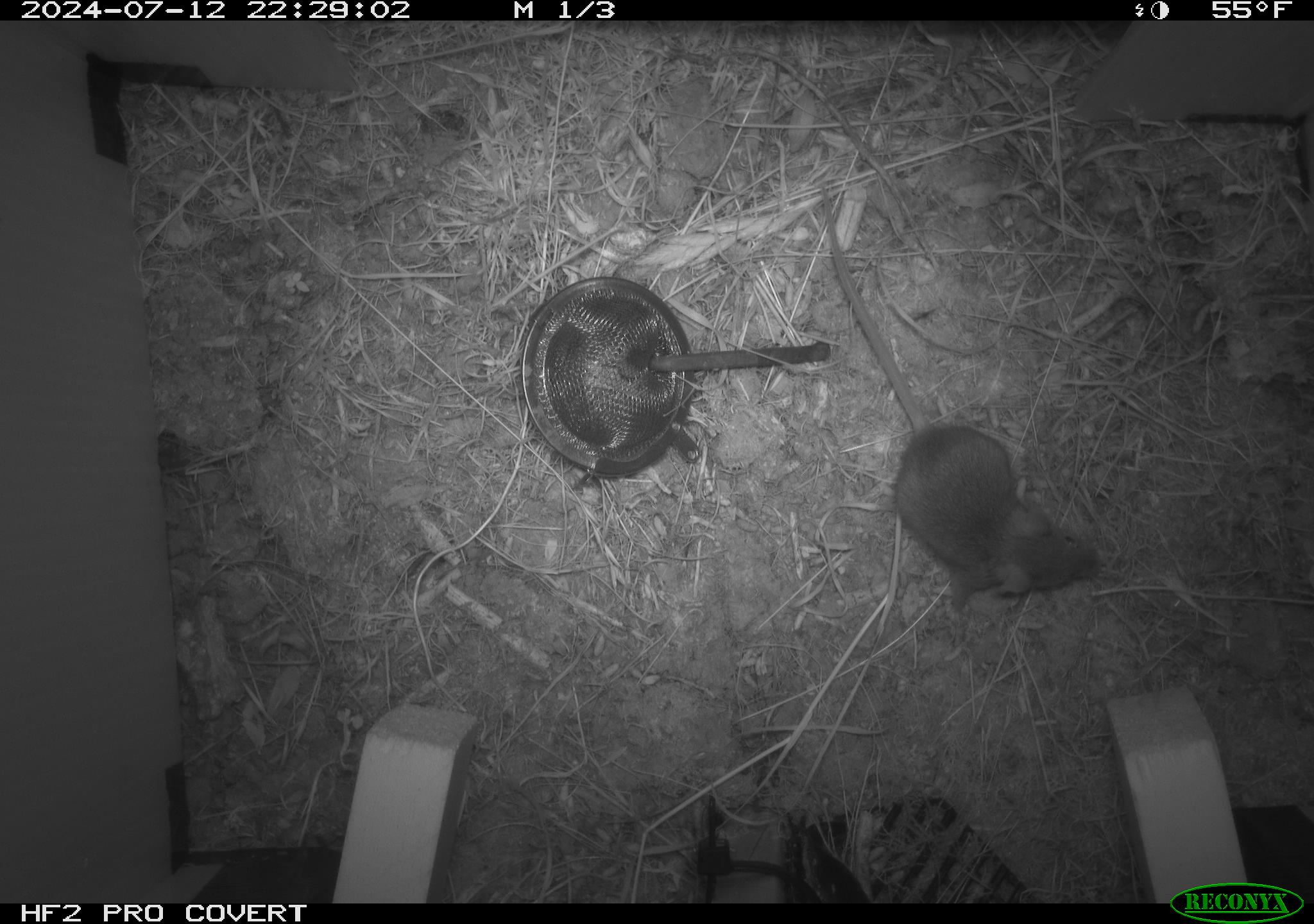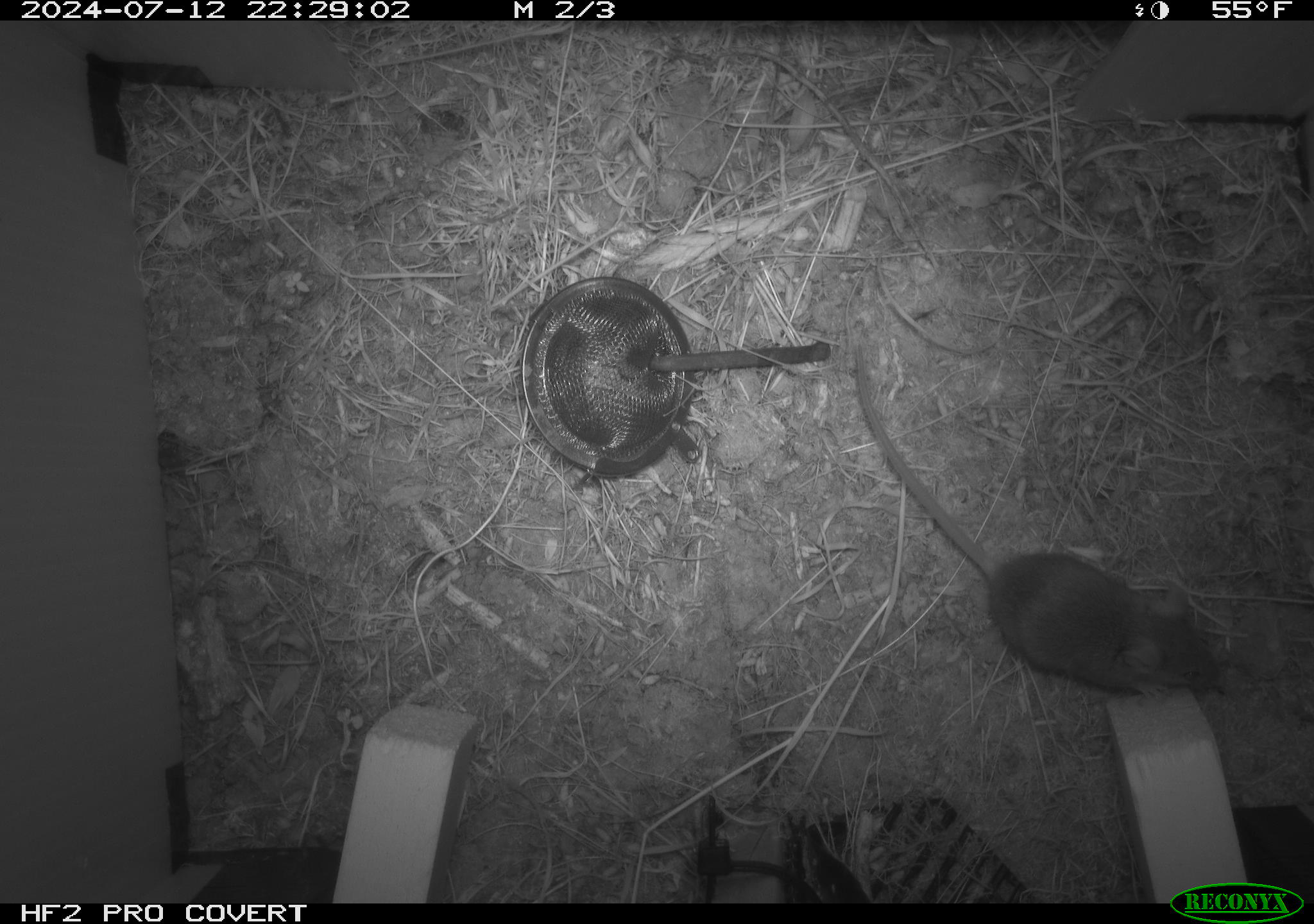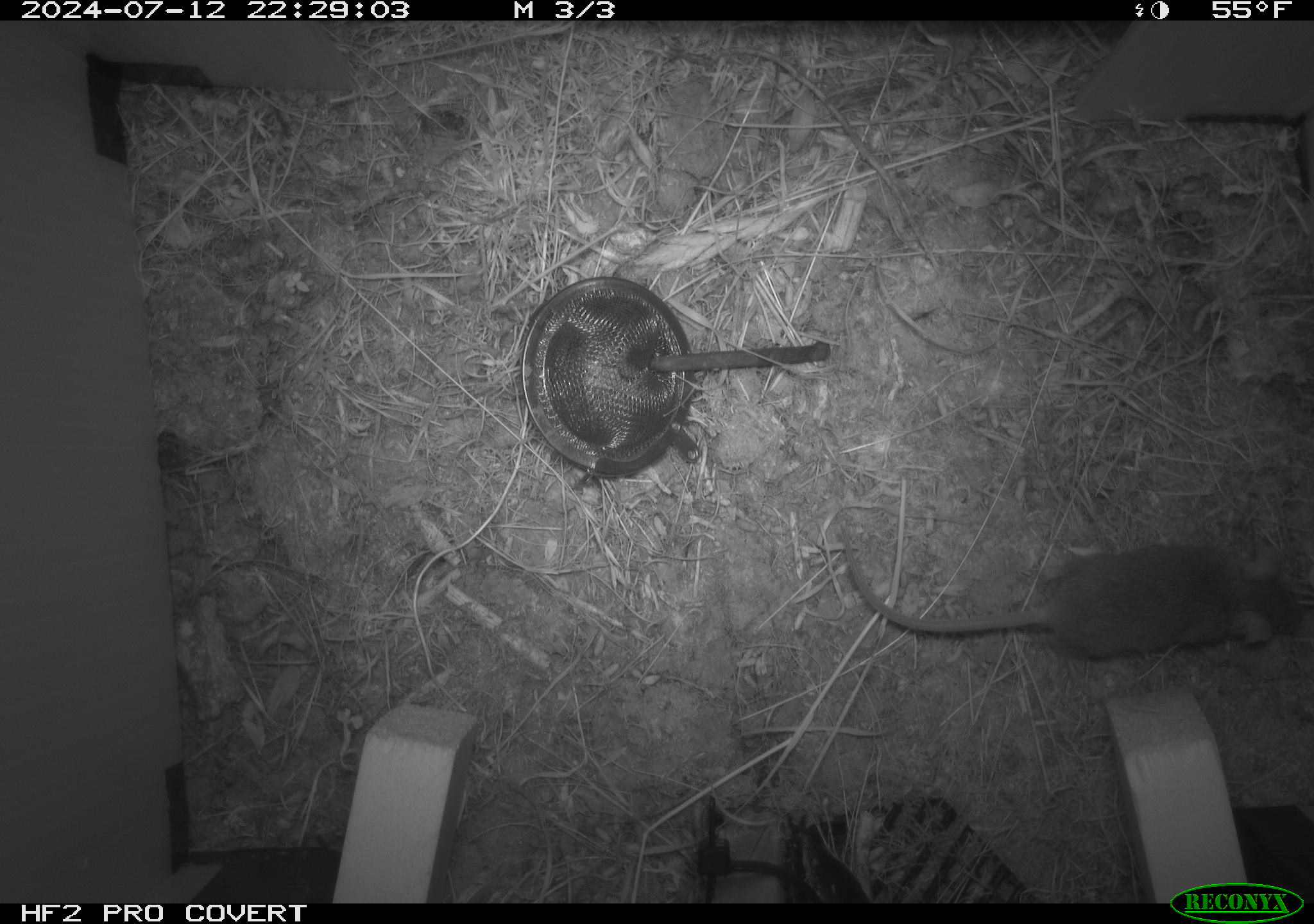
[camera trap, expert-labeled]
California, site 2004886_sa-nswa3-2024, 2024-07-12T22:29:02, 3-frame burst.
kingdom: Animalia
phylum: Chordata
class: Mammalia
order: Rodentia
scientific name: Rodentia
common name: rodent